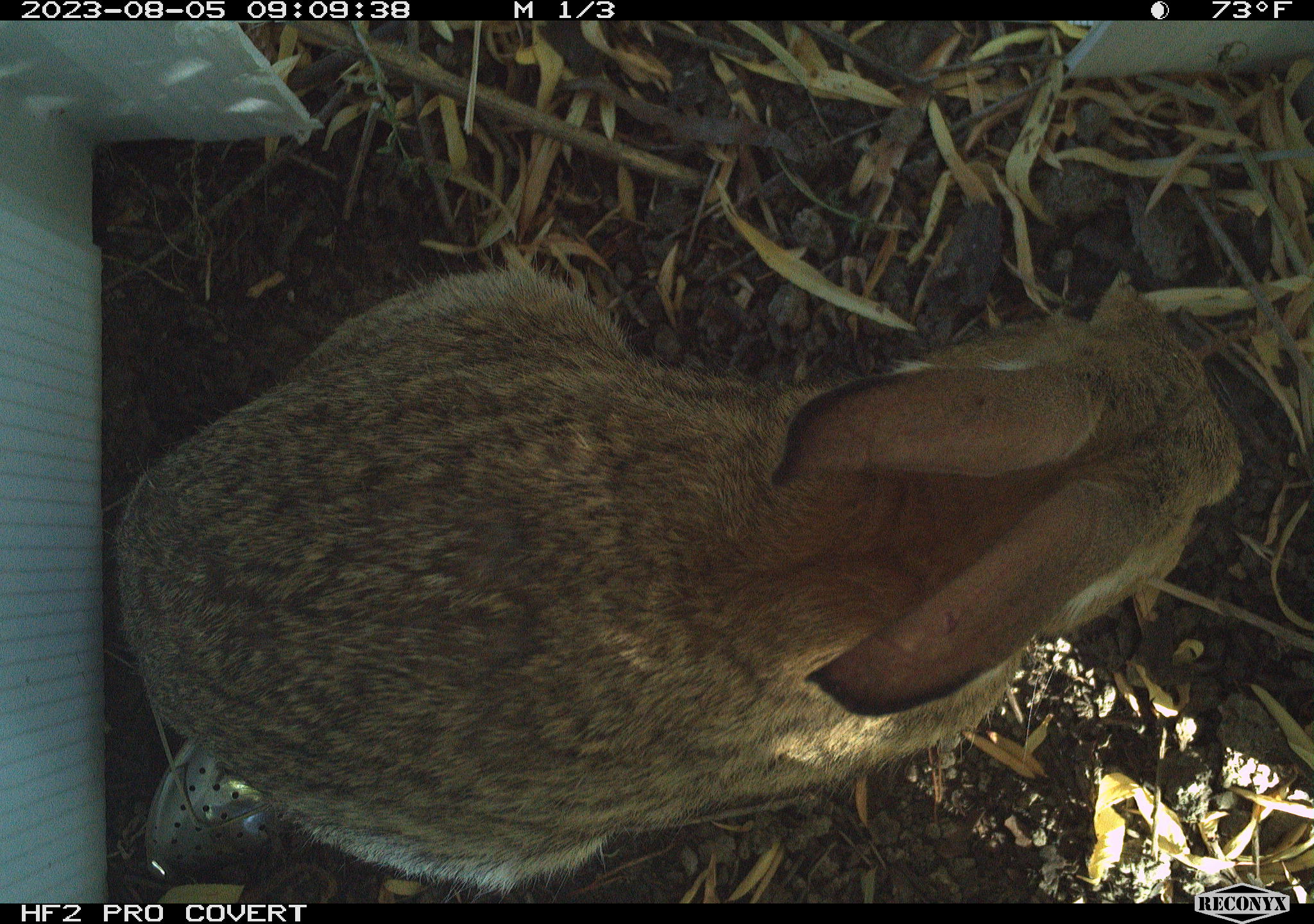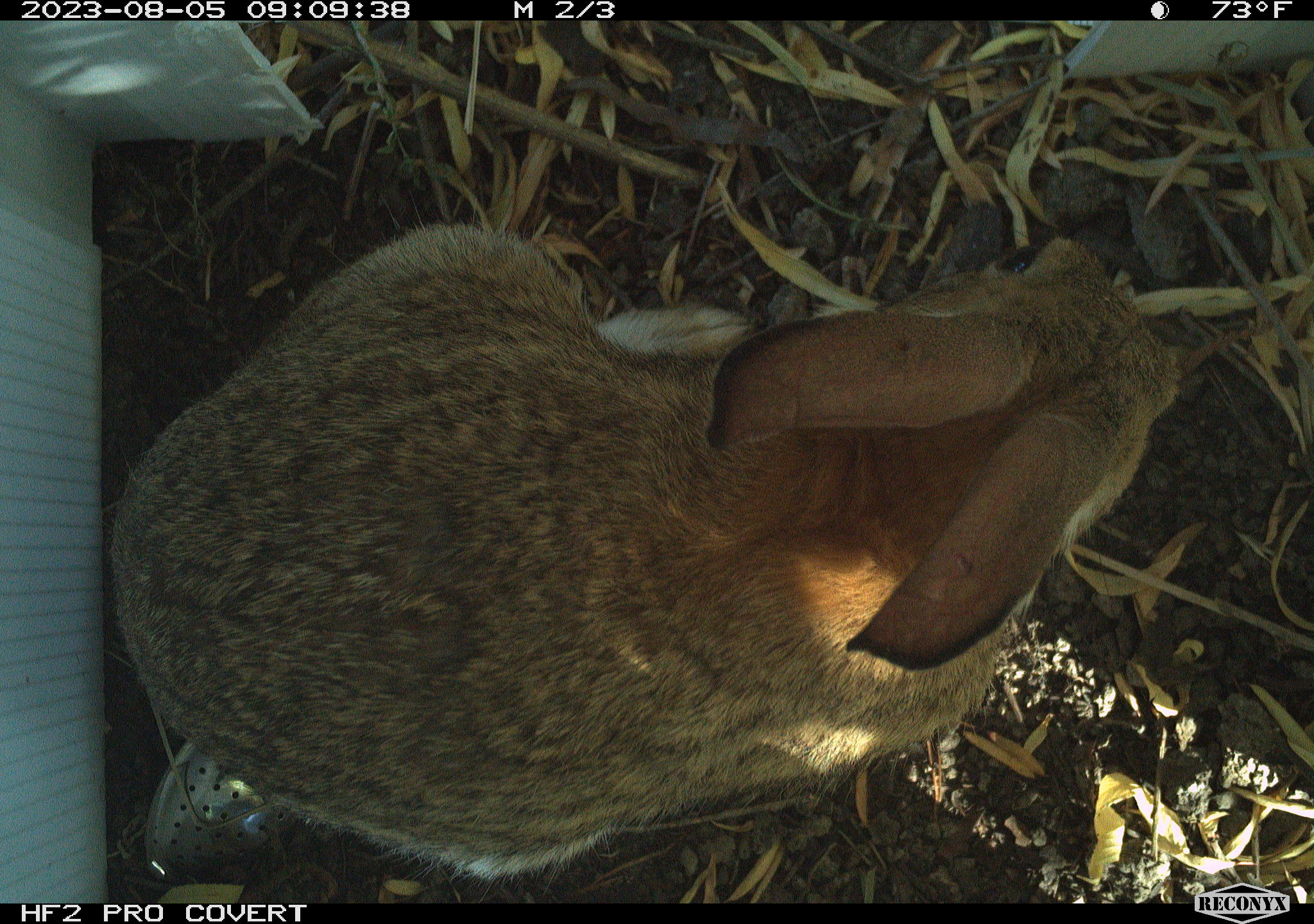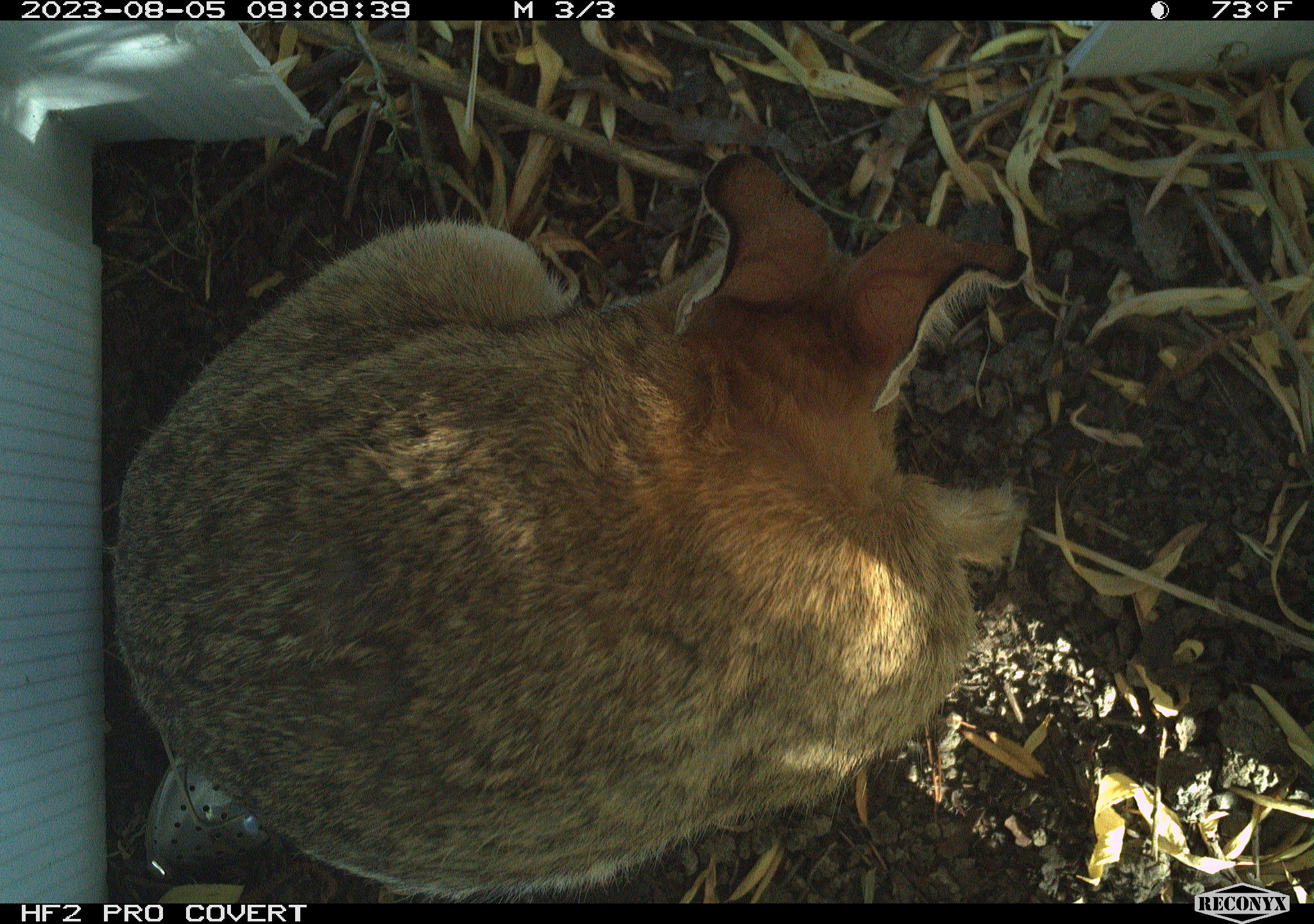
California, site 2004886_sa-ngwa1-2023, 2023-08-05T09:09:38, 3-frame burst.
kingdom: Animalia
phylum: Chordata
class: Mammalia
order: Lagomorpha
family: Leporidae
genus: Sylvilagus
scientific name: Sylvilagus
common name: cottontail rabbits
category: sylvilagus species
Sylvilagus species (cottontail rabbits) (Sylvilagus).